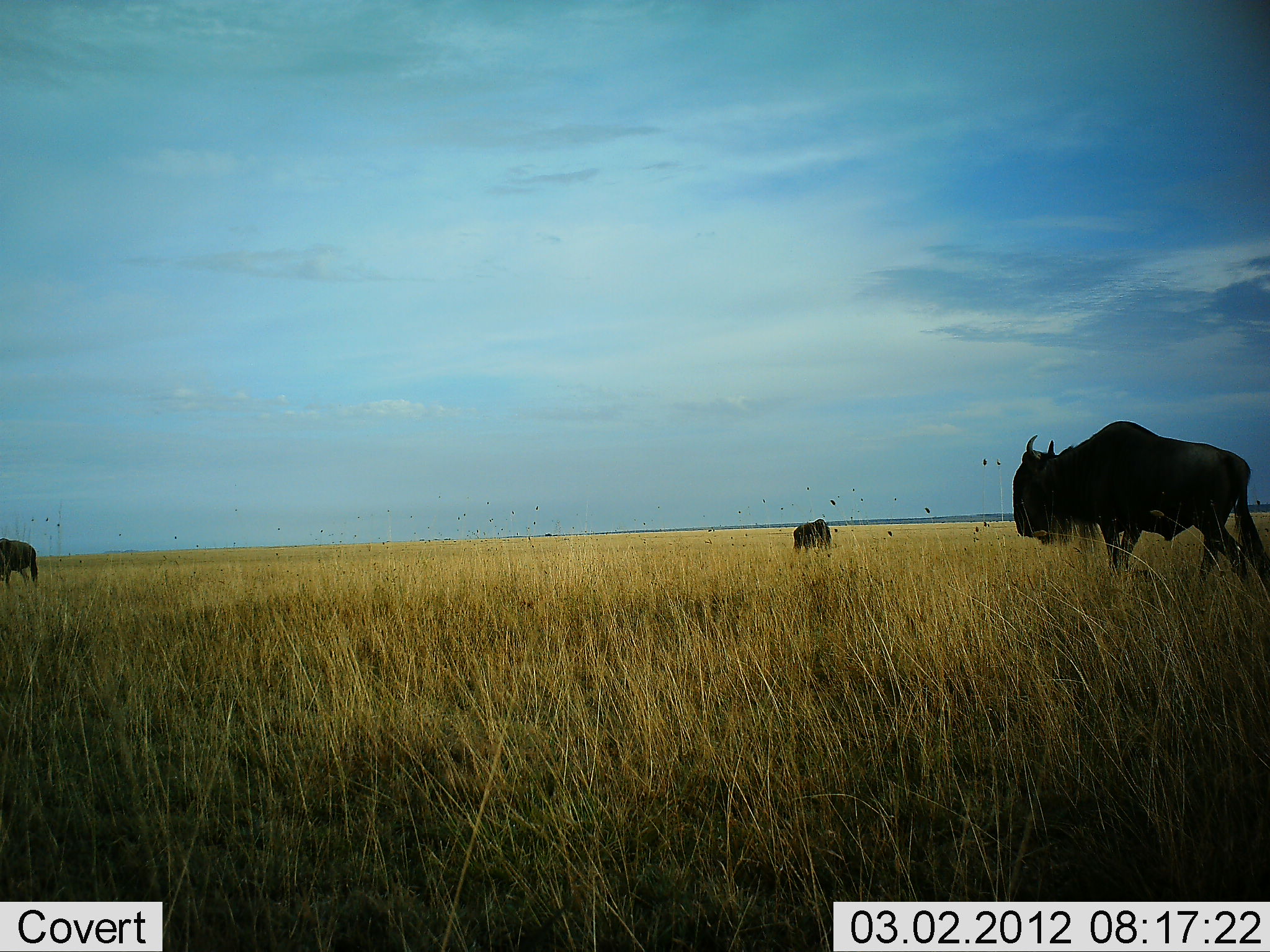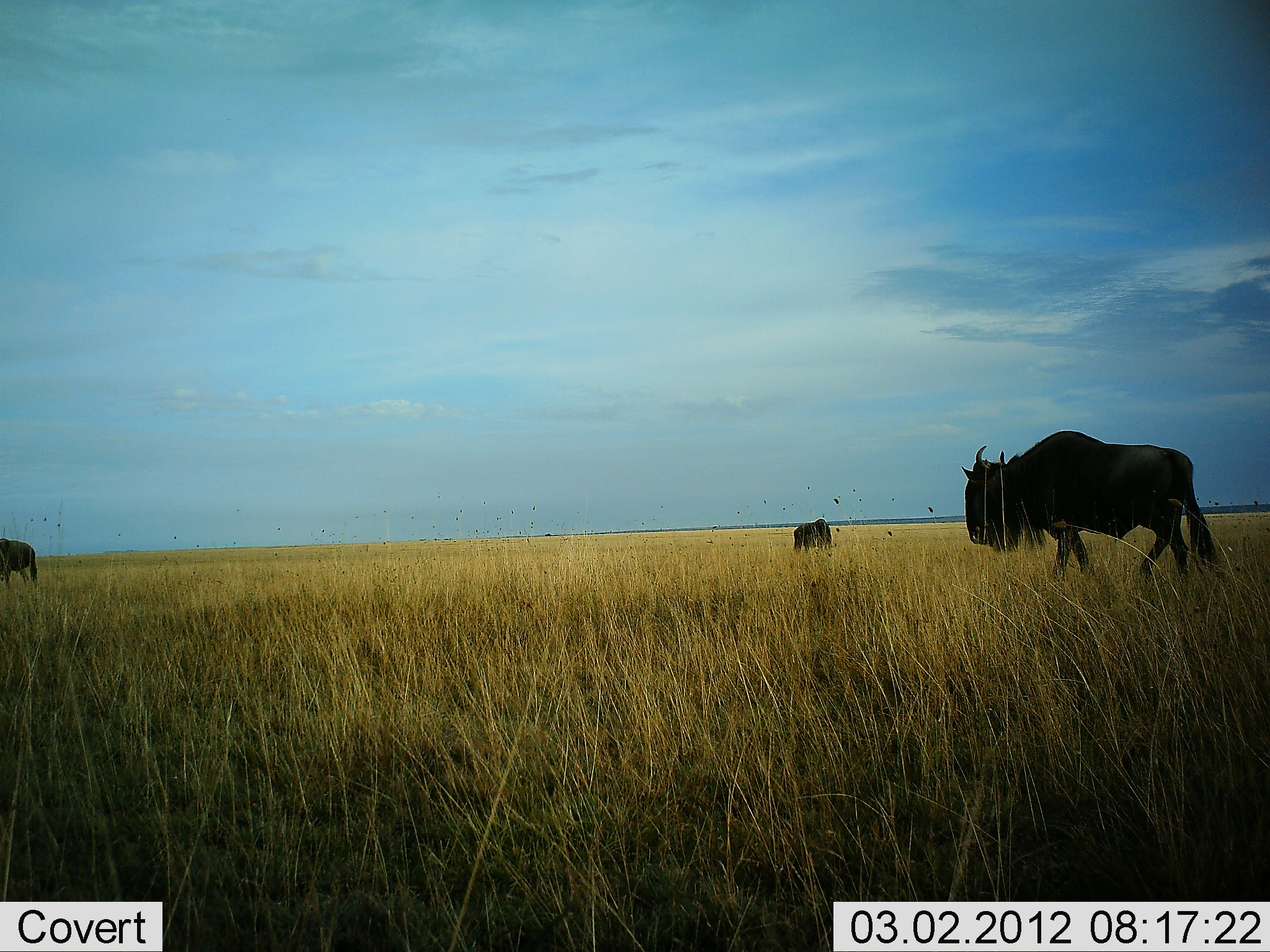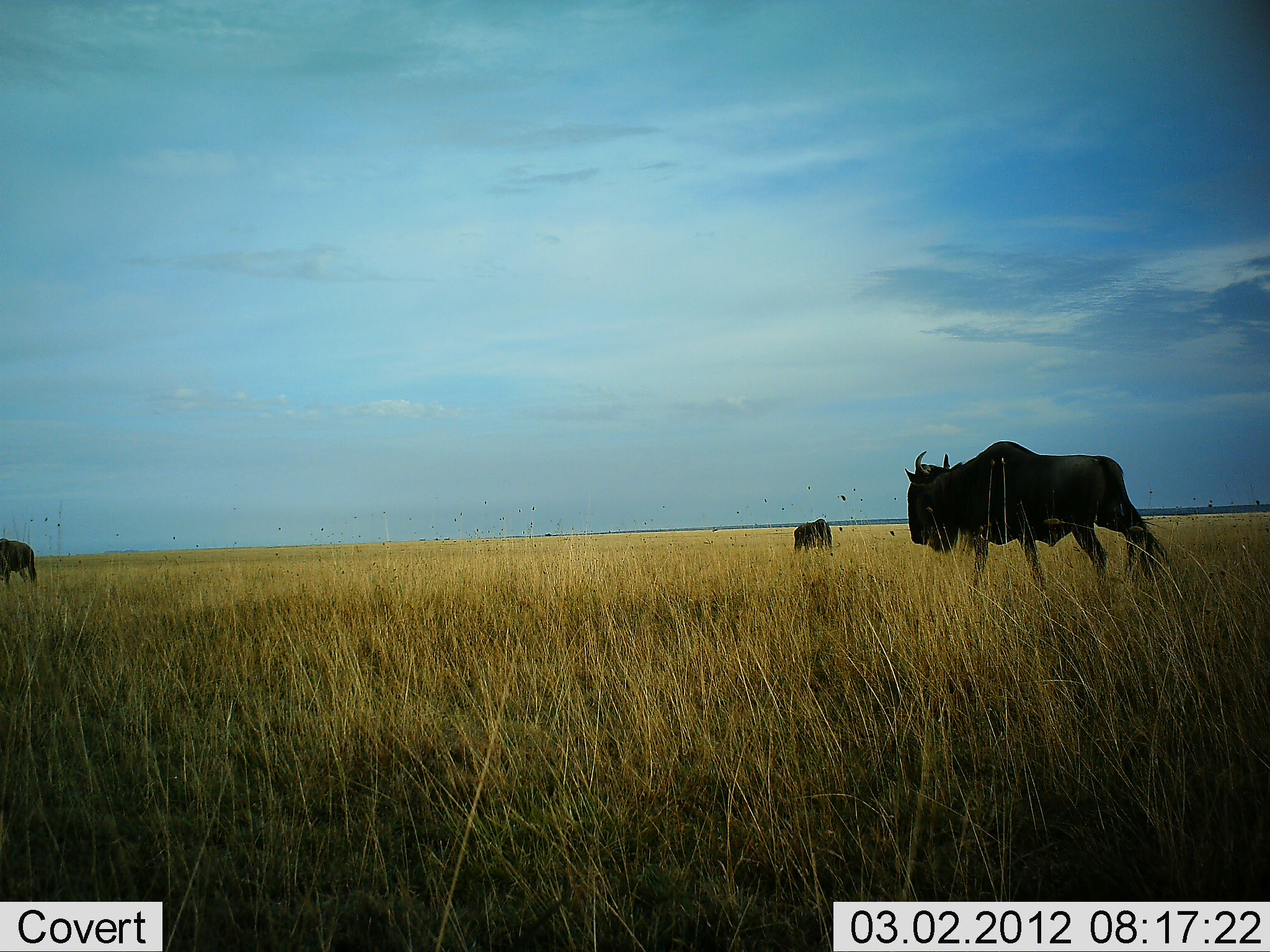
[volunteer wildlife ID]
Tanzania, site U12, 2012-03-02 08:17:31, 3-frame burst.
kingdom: Animalia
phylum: Chordata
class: Mammalia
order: Artiodactyla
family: Bovidae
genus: Connochaetes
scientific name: Connochaetes taurinus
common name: blue wildebeest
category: wildebeest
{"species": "wildebeest (blue wildebeest) (Connochaetes taurinus)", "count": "3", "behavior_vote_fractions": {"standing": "50%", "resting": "0%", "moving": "100%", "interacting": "0%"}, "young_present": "0%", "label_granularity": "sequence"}